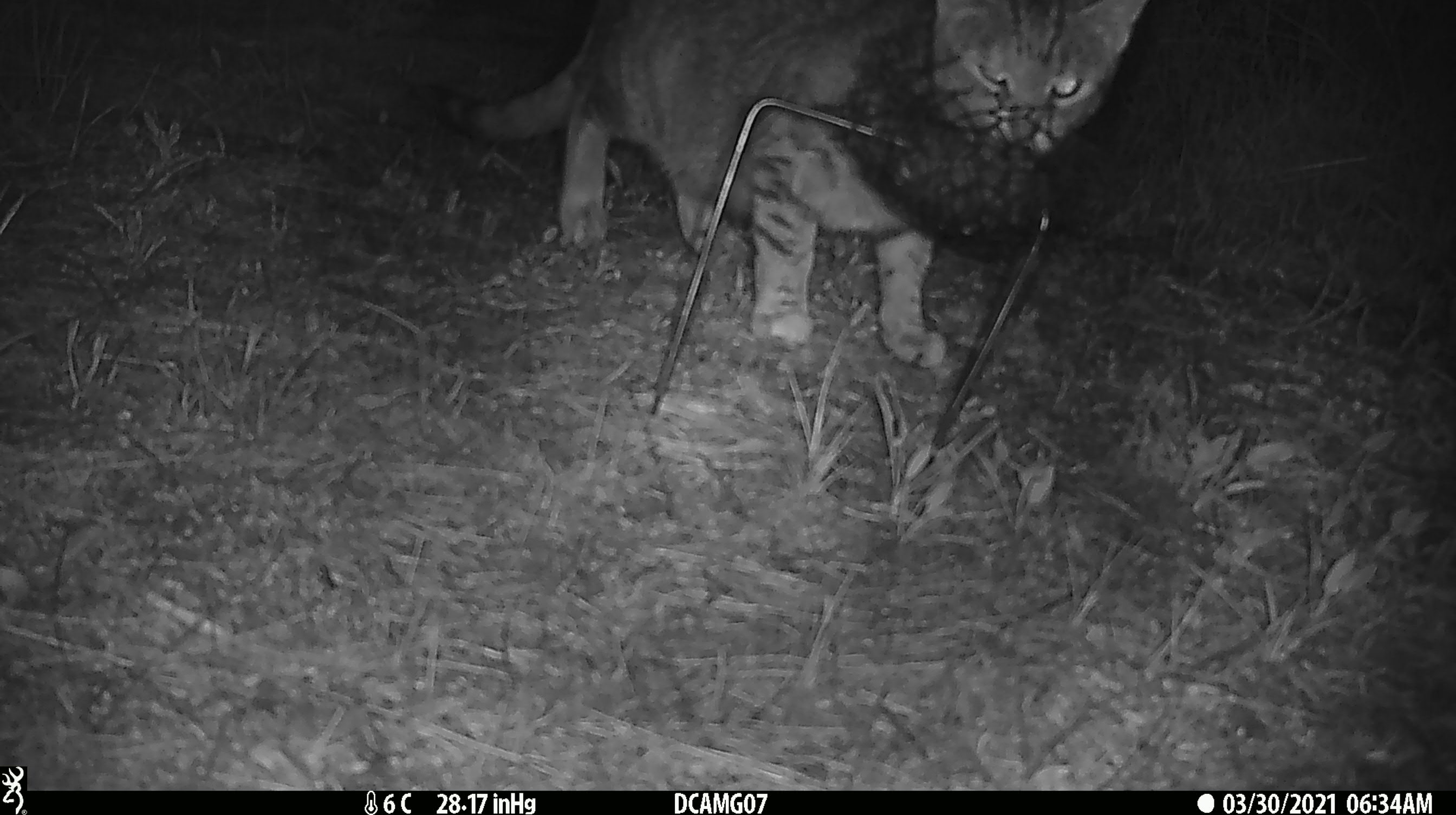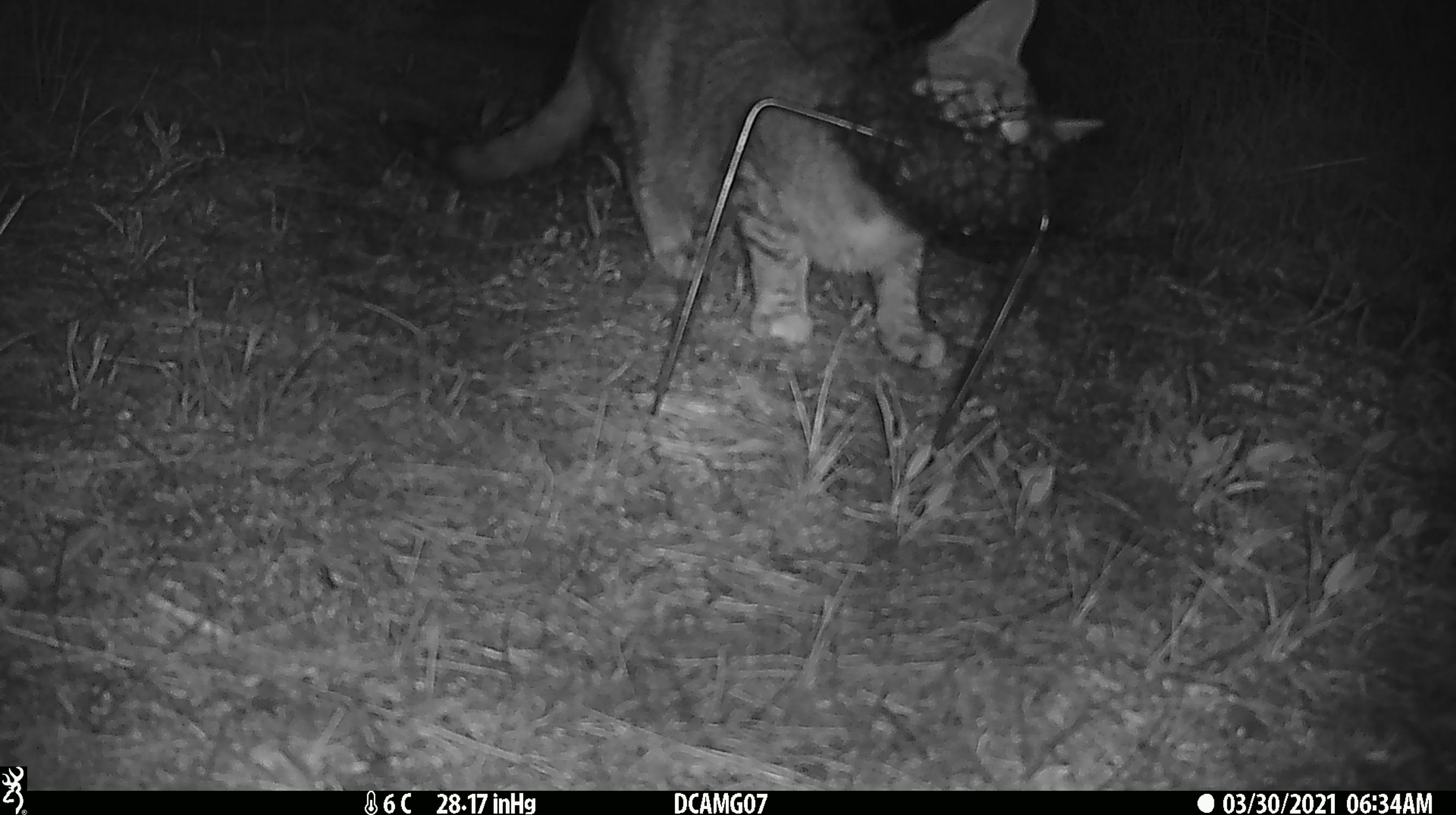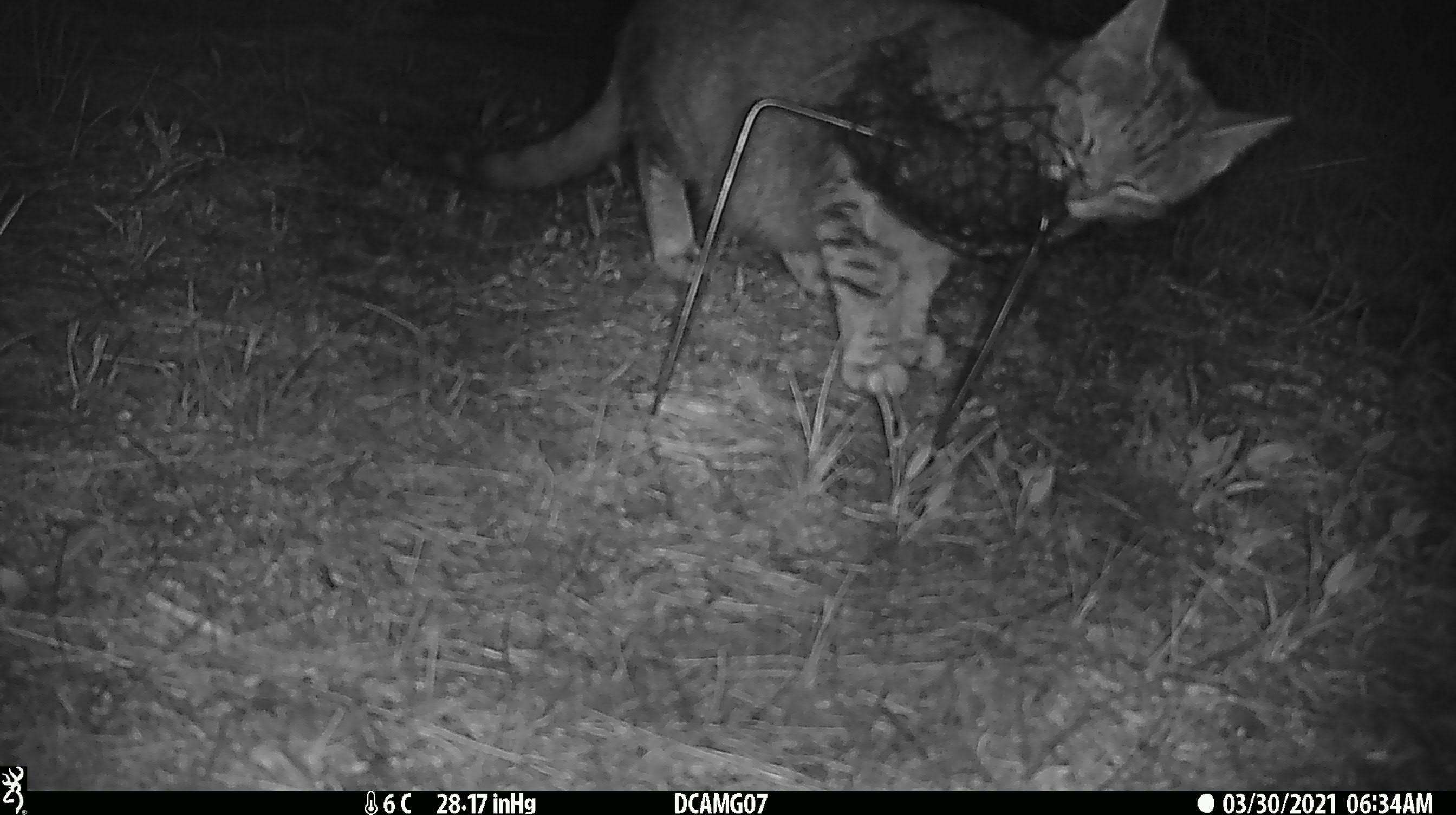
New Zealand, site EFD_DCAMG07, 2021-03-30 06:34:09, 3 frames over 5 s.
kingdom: Animalia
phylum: Chordata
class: Mammalia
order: Carnivora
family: Felidae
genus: Felis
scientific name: Felis catus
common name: domestic cat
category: cat